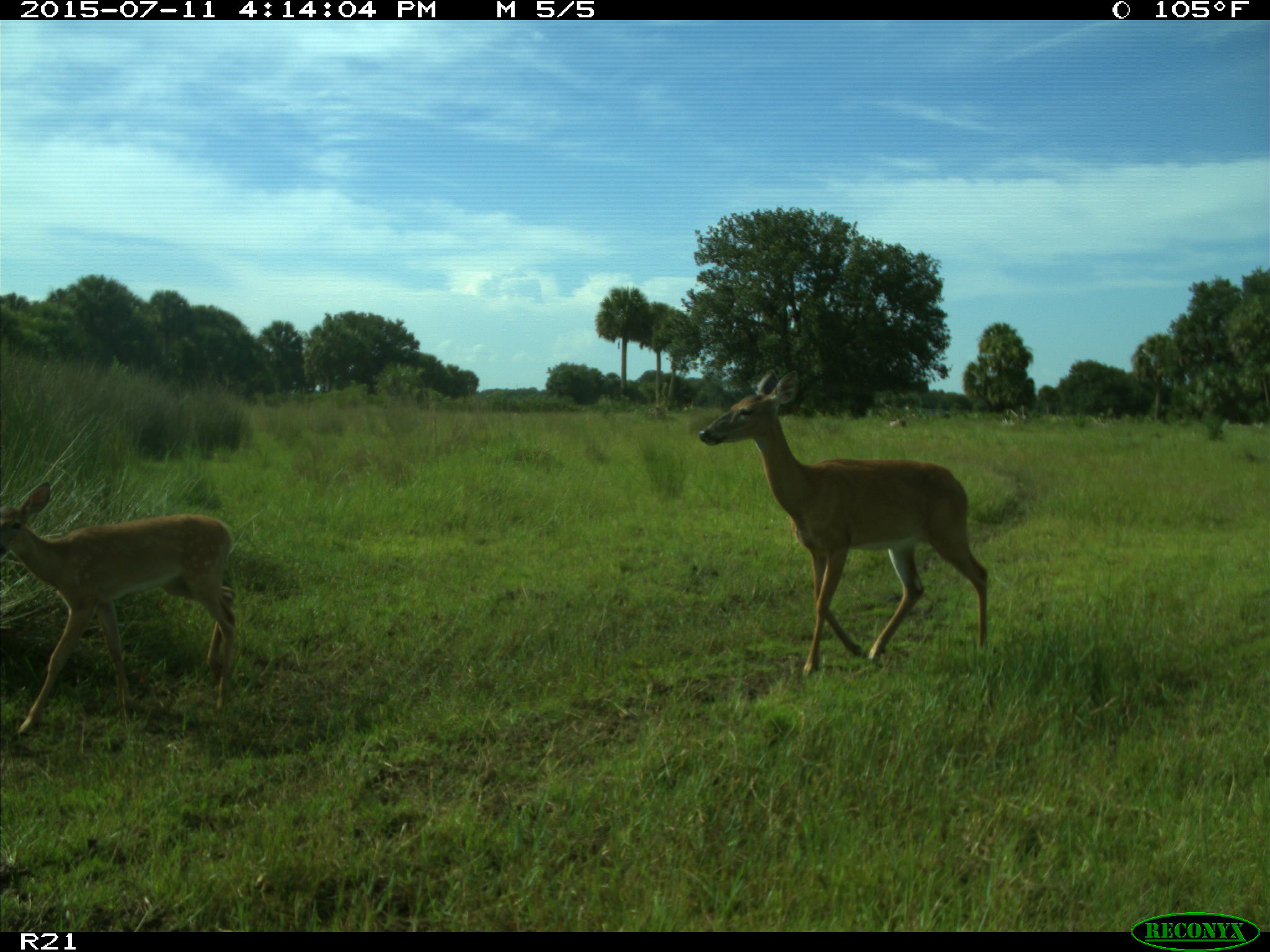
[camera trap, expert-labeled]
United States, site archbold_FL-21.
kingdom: Animalia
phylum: Chordata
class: Mammalia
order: Artiodactyla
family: Cervidae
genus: Odocoileus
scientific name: Odocoileus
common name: deer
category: unidentified deer